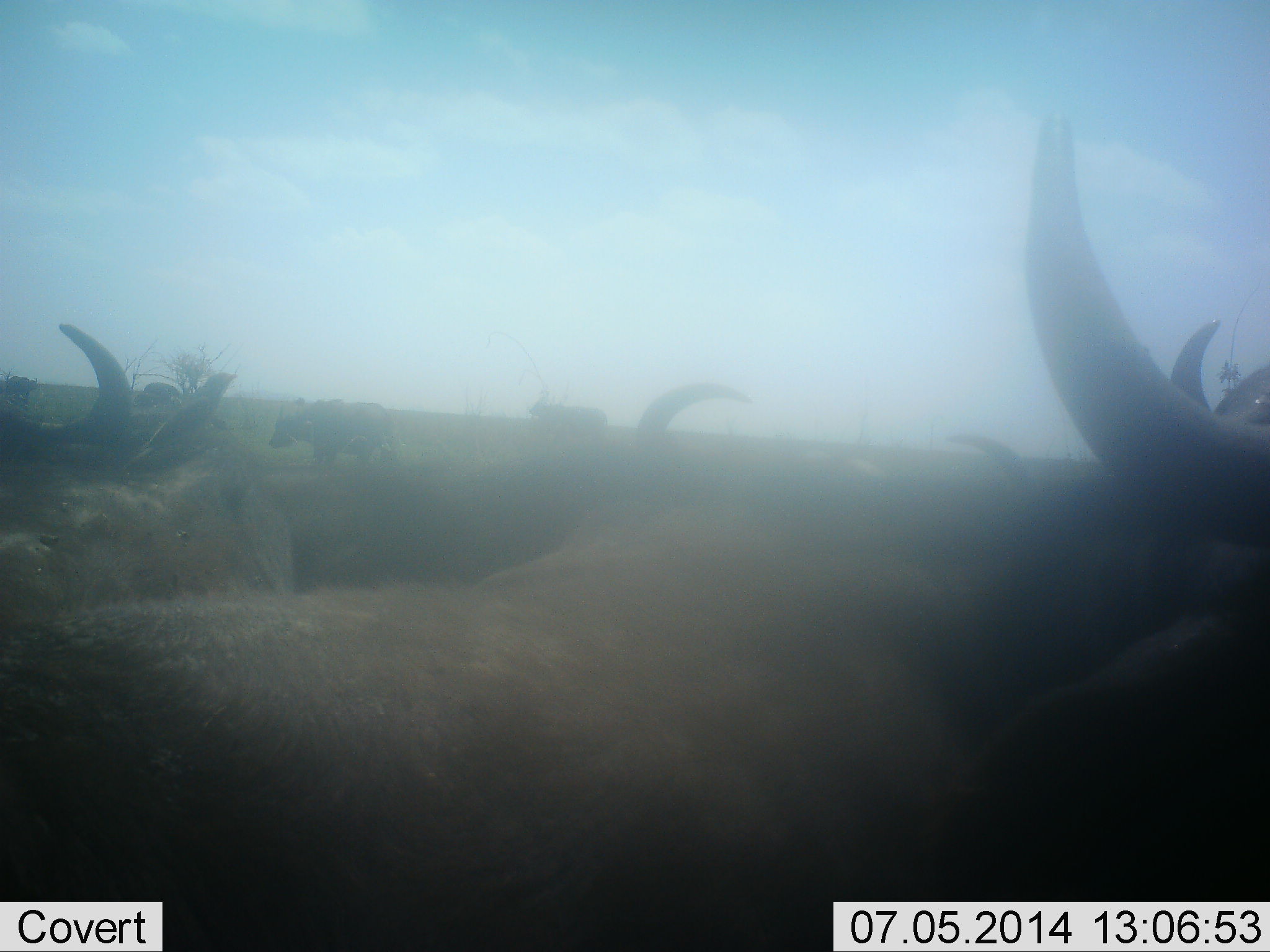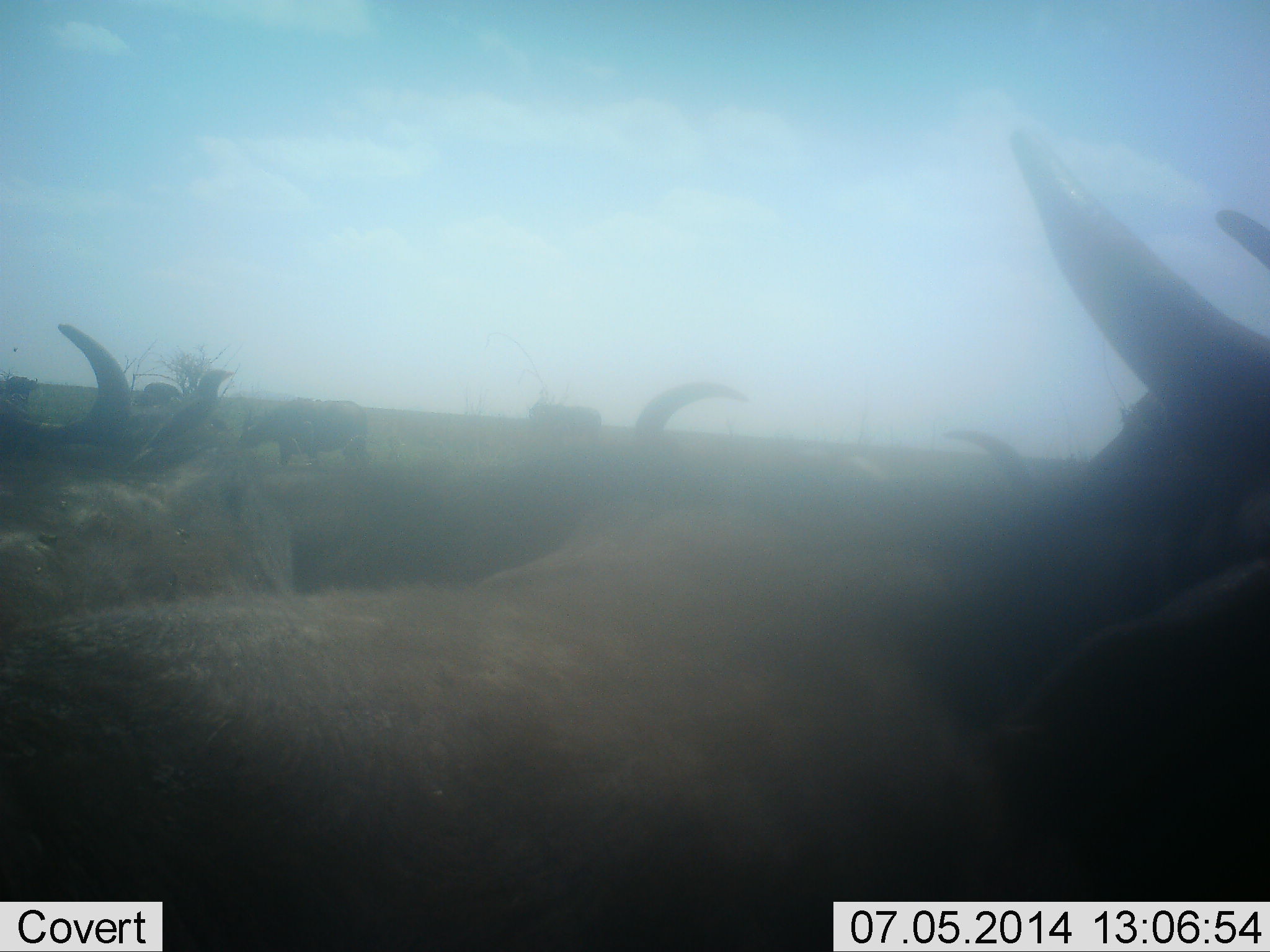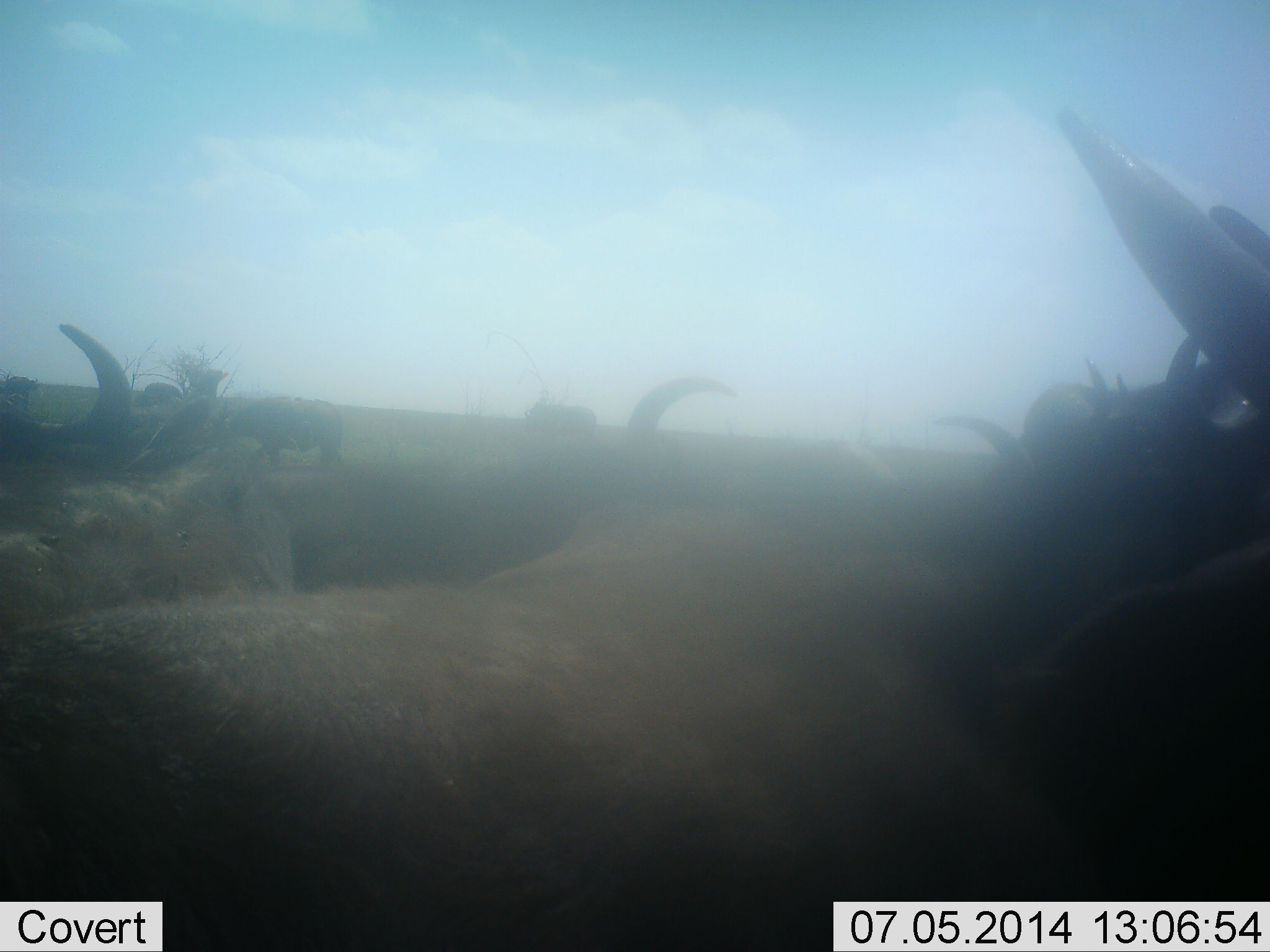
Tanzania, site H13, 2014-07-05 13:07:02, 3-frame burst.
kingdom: Animalia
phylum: Chordata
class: Mammalia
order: Artiodactyla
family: Bovidae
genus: Connochaetes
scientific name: Connochaetes taurinus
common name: blue wildebeest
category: wildebeest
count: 5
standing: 55%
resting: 18%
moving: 27%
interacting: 27%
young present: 0%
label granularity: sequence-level